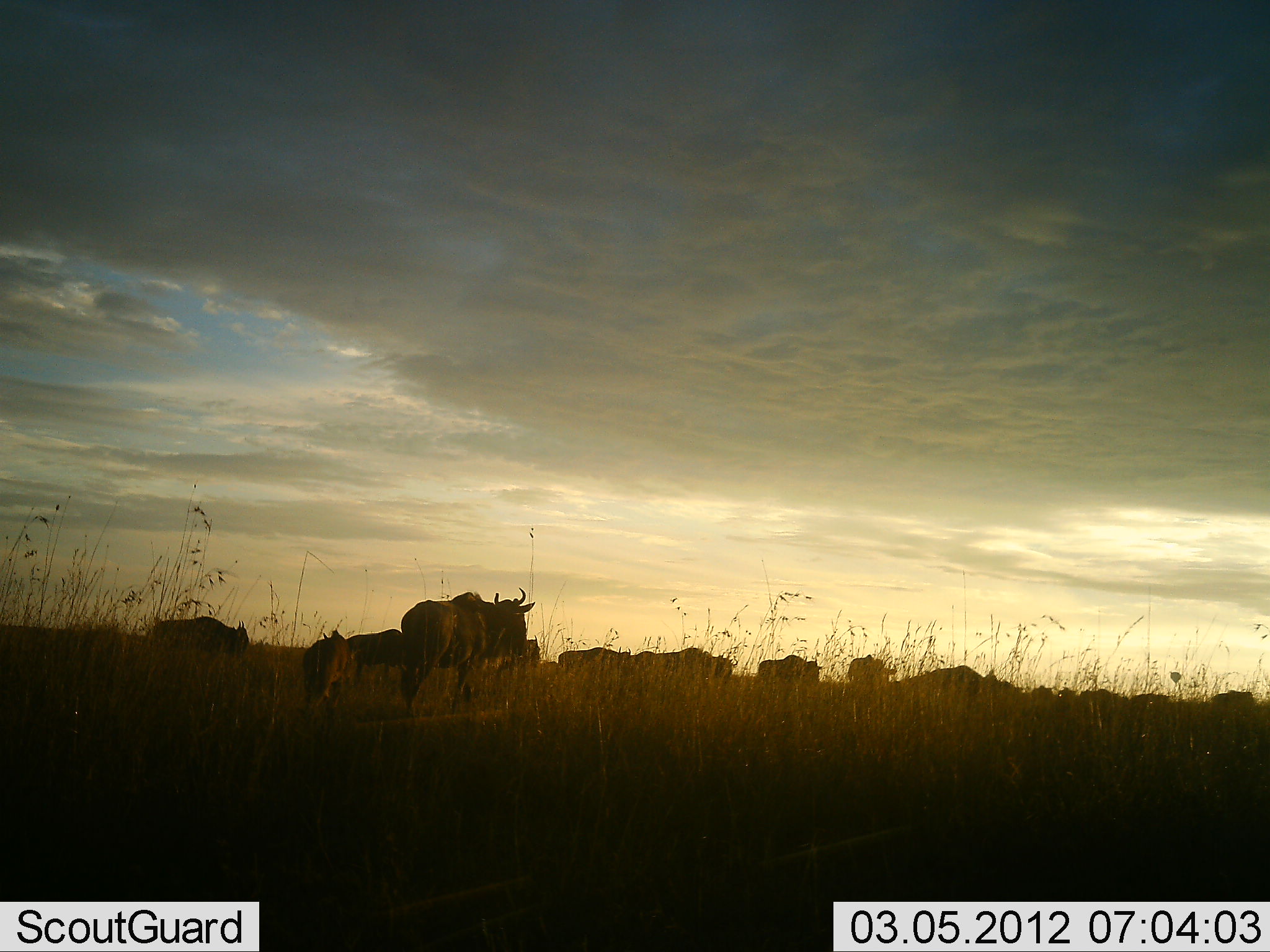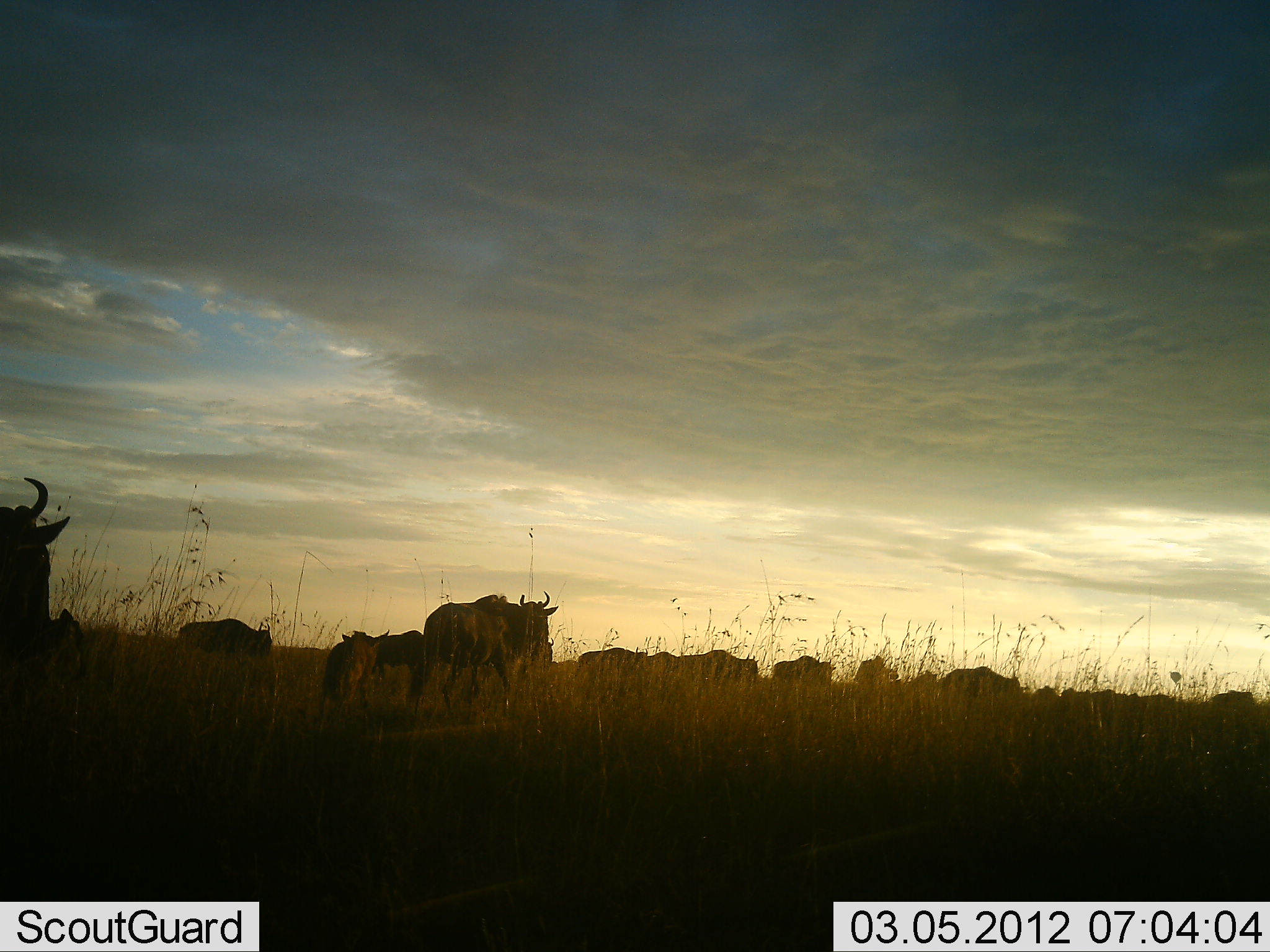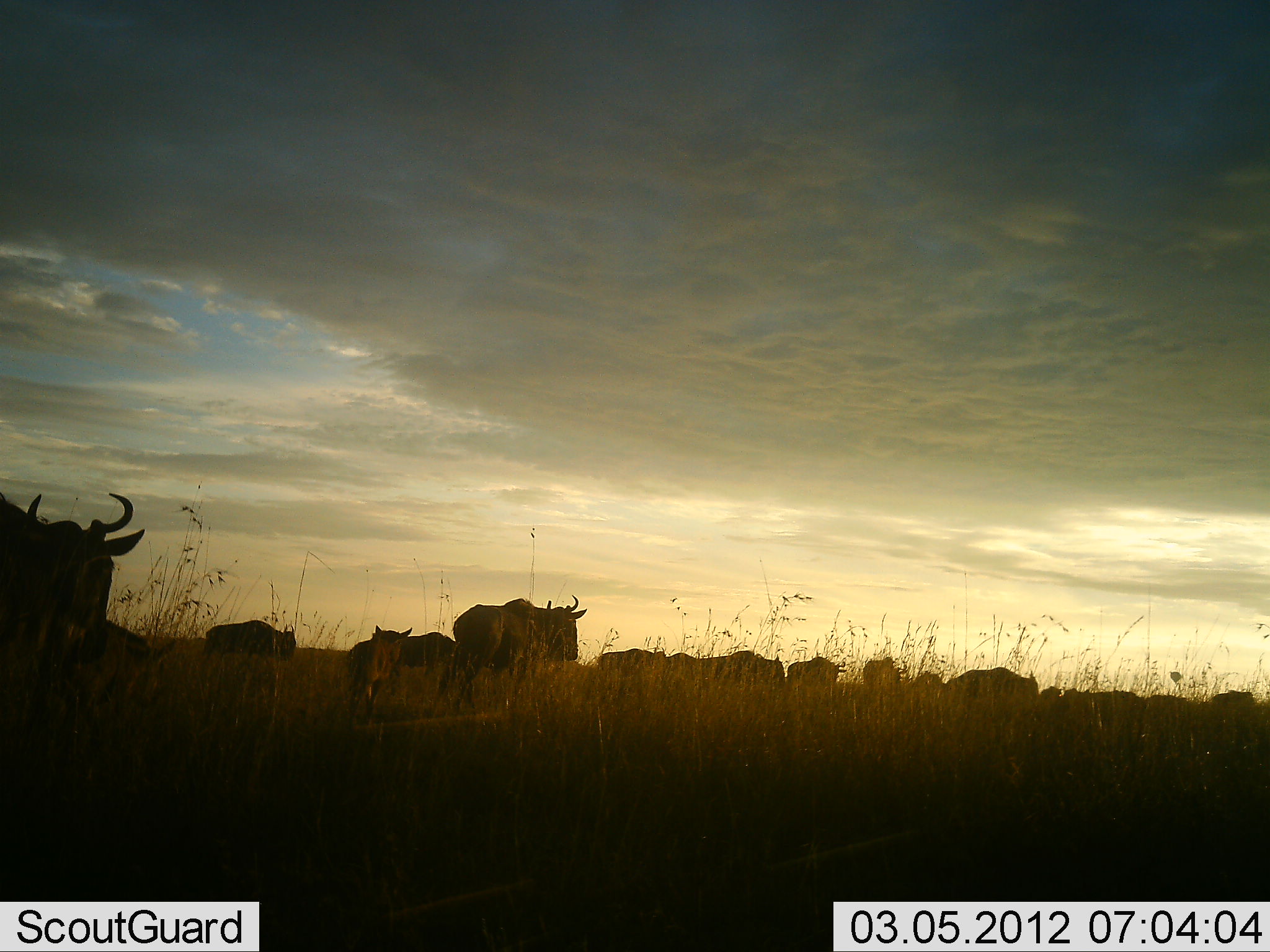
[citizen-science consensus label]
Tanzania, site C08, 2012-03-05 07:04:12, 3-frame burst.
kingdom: Animalia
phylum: Chordata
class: Mammalia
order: Artiodactyla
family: Bovidae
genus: Connochaetes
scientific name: Connochaetes taurinus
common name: blue wildebeest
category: wildebeest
Wildebeest (blue wildebeest) (Connochaetes taurinus), count 11-50. Behavior (volunteer vote fractions): standing 12%, resting 0%, moving 94%, interacting 0%. Young present (vote fraction): 35%. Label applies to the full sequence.